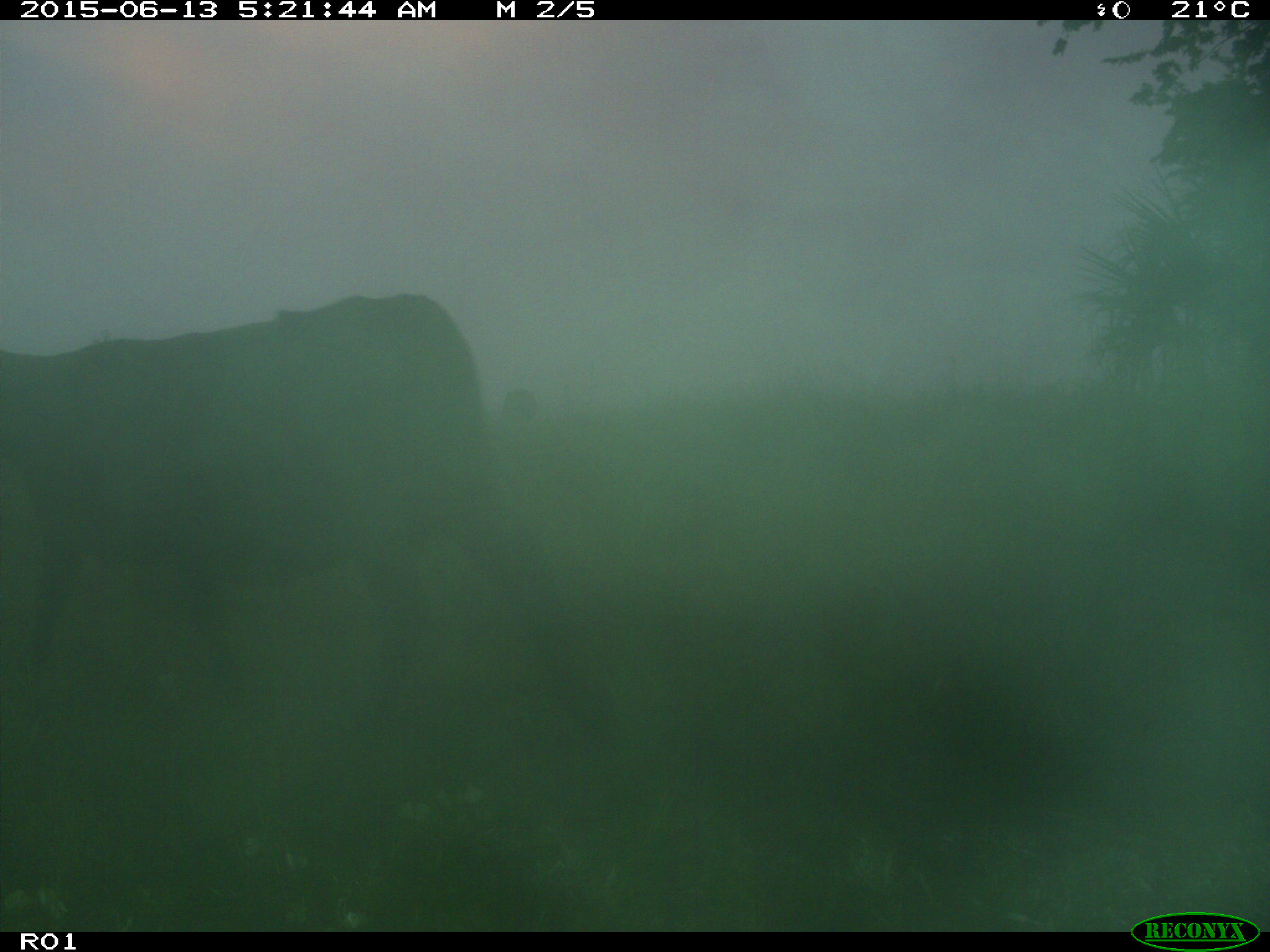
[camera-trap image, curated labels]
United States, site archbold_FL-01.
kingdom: Animalia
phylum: Chordata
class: Mammalia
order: Artiodactyla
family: Bovidae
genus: Bos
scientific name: Bos taurus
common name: domestic cow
Bos taurus (domestic cow).